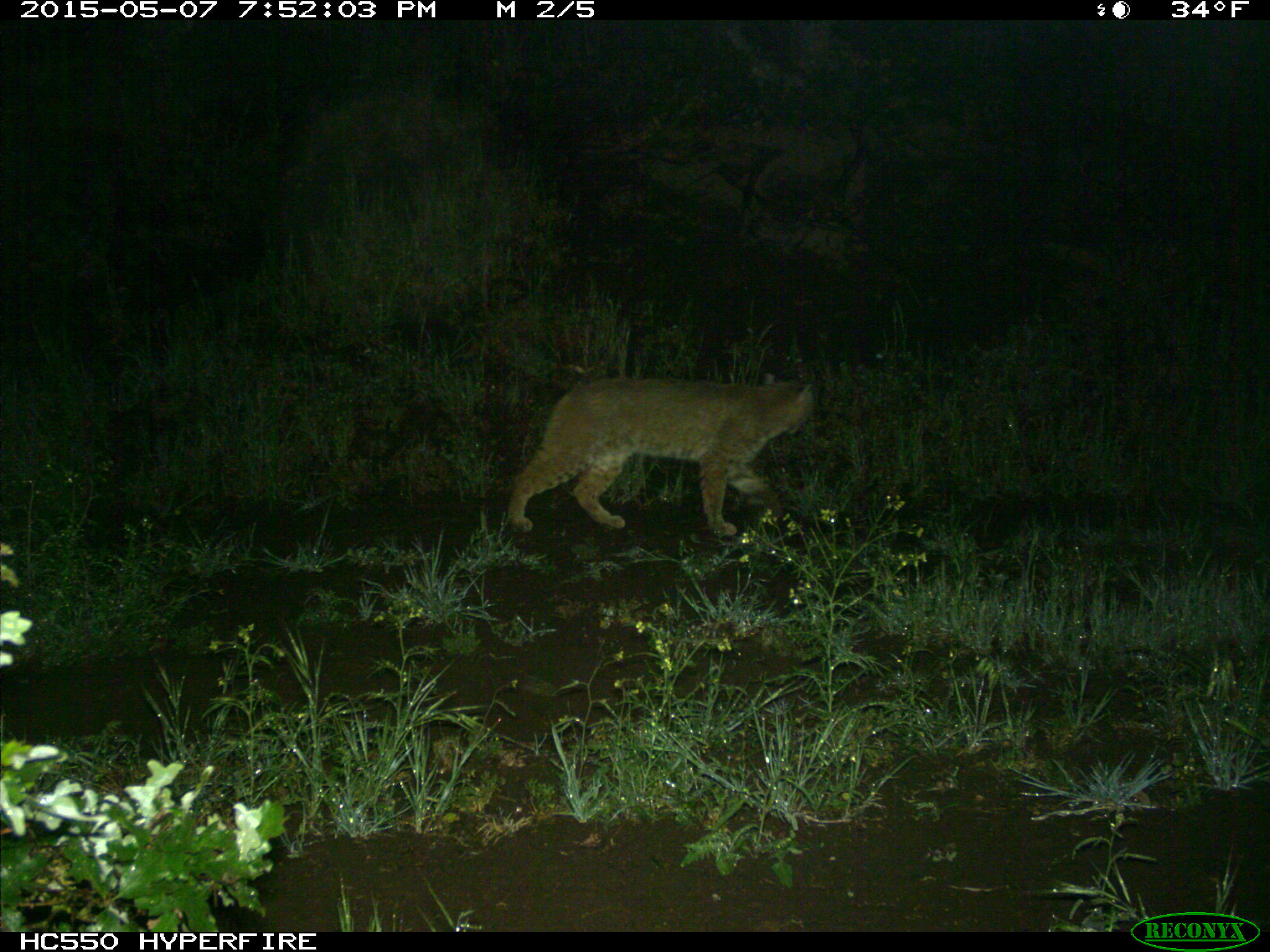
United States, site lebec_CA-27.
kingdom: Animalia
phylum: Chordata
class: Mammalia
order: Carnivora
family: Felidae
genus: Lynx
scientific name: Lynx rufus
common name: bobcat